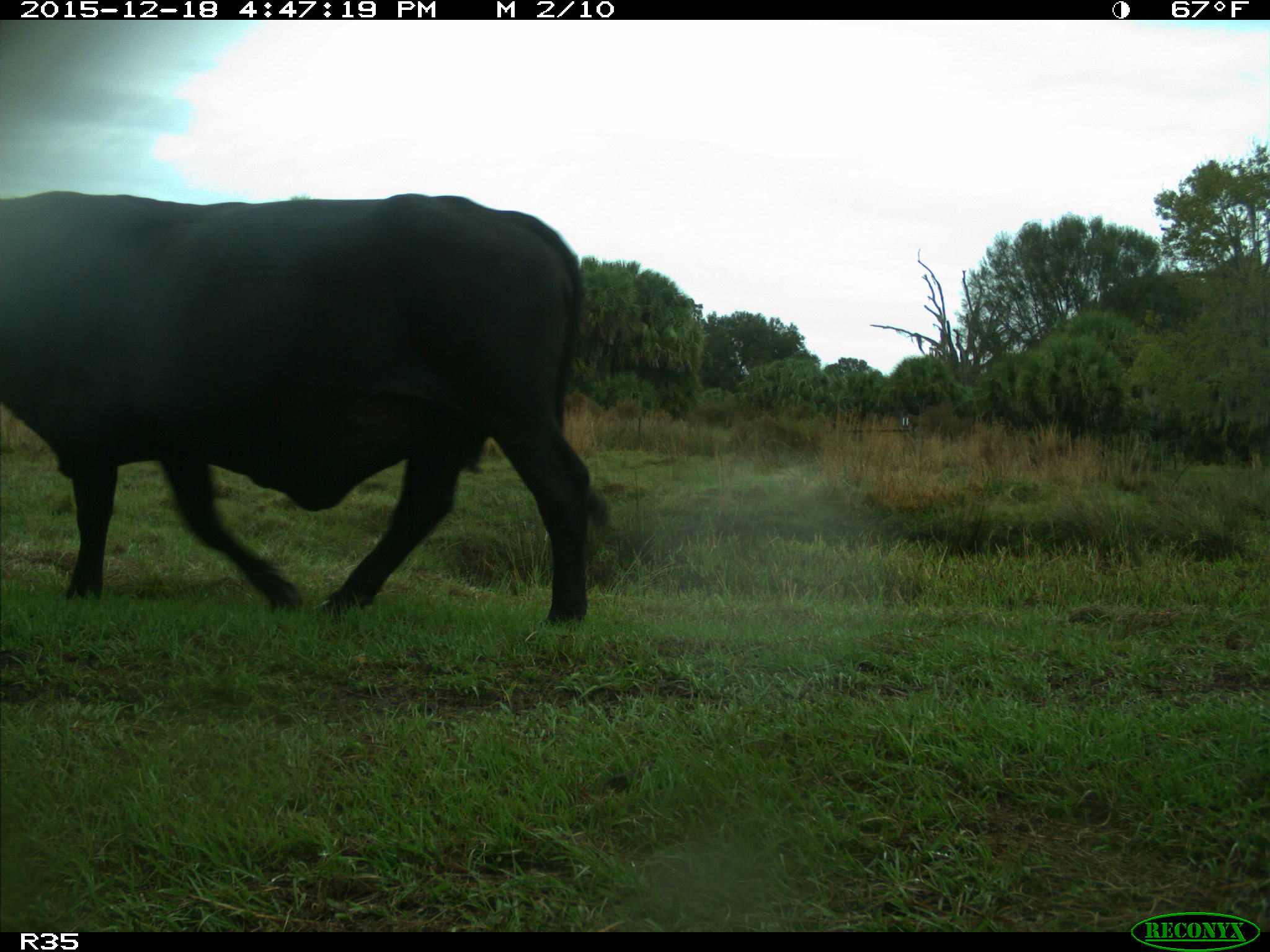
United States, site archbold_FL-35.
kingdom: Animalia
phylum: Chordata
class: Mammalia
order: Artiodactyla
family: Bovidae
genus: Bos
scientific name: Bos taurus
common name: domestic cow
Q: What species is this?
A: Bos taurus (domestic cow).